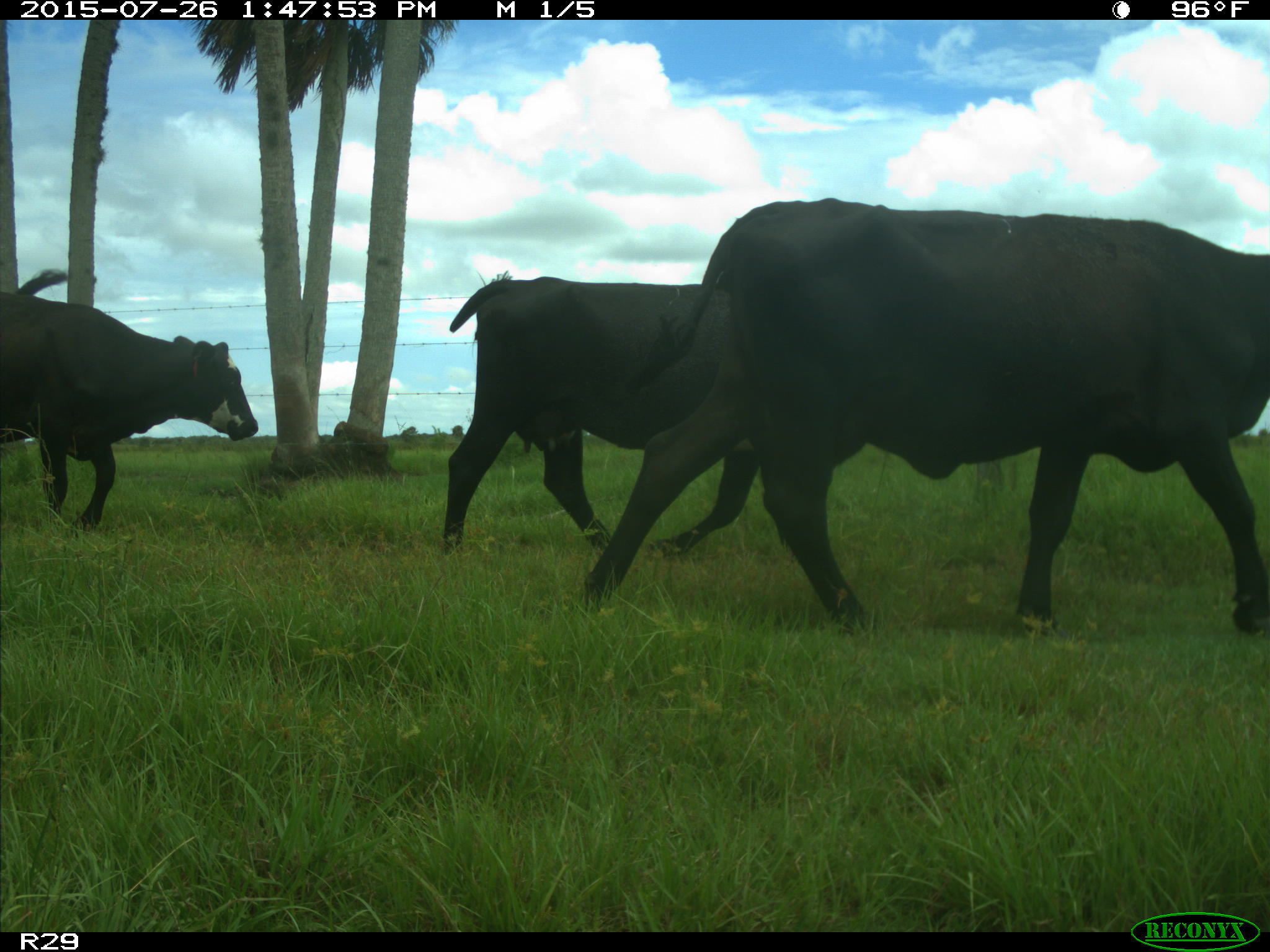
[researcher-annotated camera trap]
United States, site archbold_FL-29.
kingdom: Animalia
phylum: Chordata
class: Mammalia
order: Artiodactyla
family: Bovidae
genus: Bos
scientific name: Bos taurus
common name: domestic cow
Bos taurus (domestic cow).